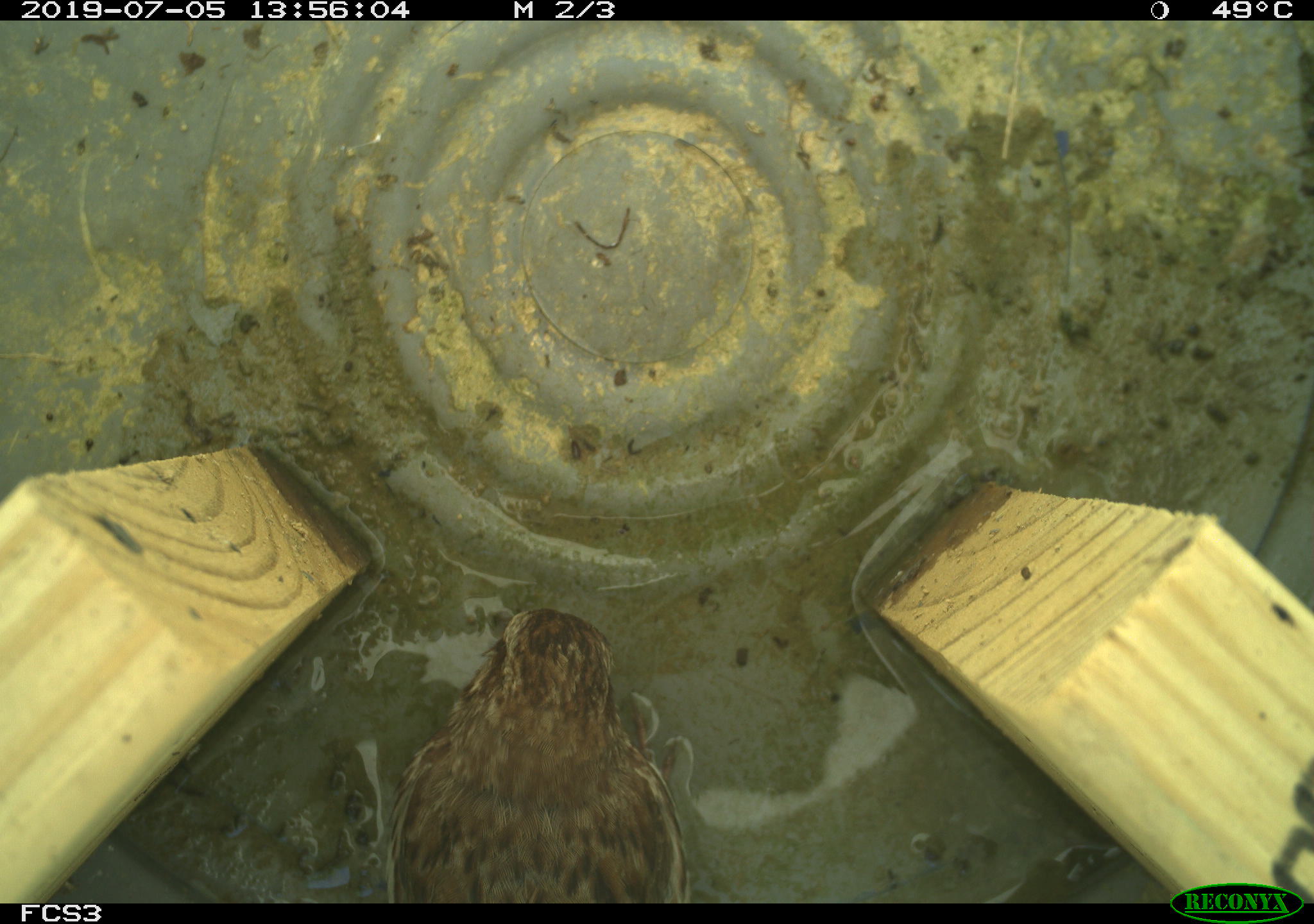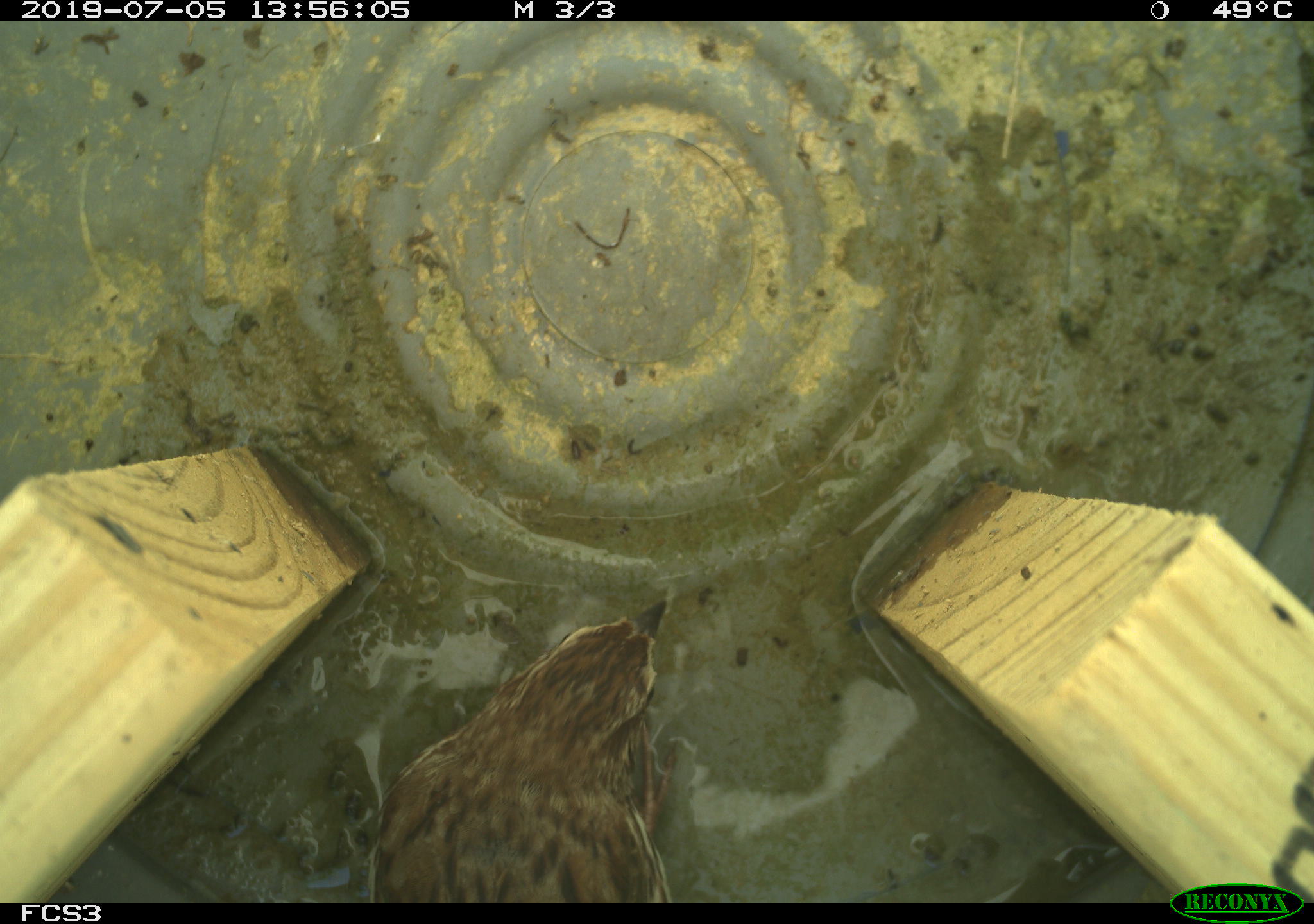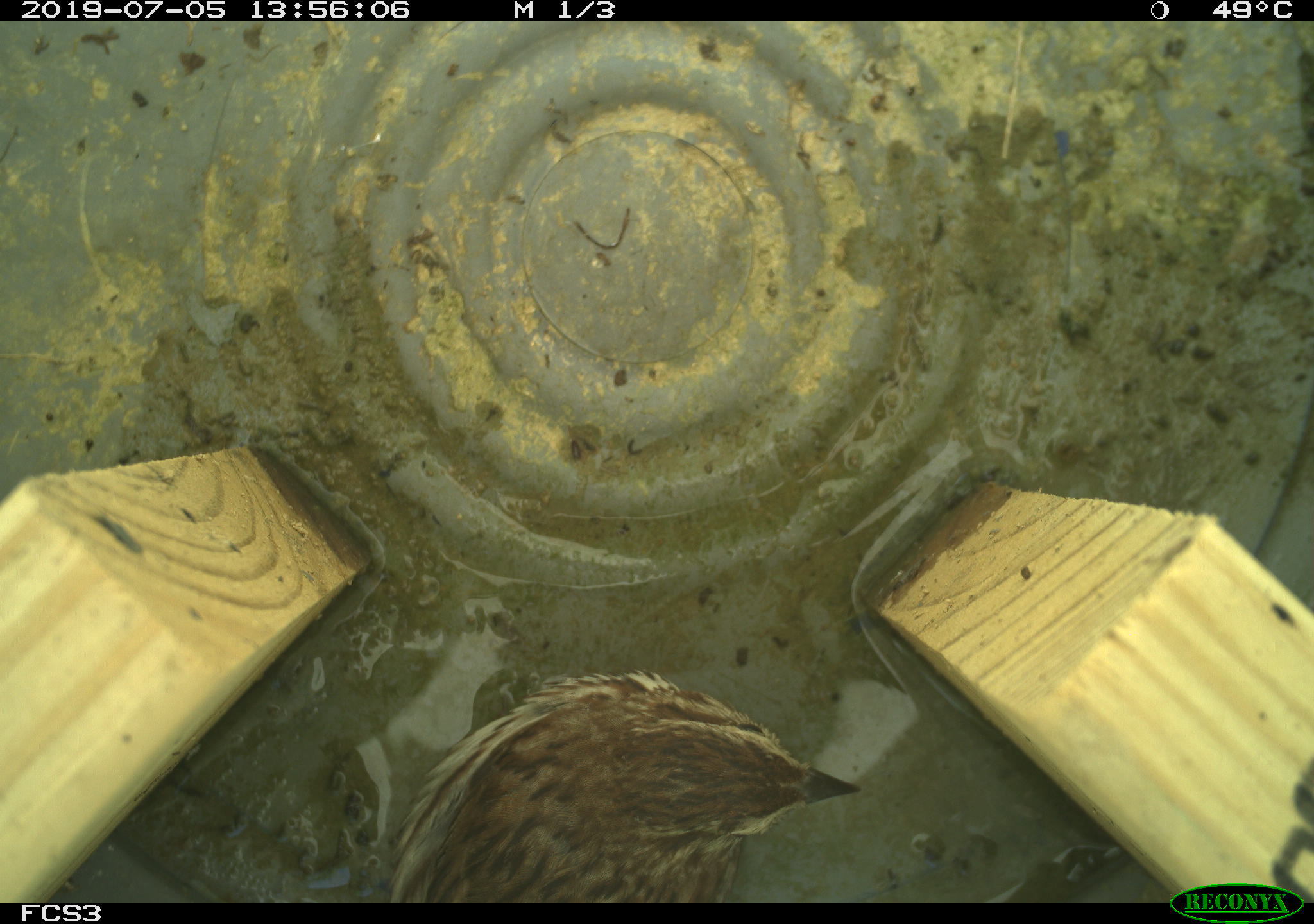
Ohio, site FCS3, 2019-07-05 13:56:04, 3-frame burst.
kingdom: Animalia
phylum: Chordata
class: Aves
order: Passeriformes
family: Passerellidae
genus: Melospiza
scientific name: Melospiza melodia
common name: song sparrow